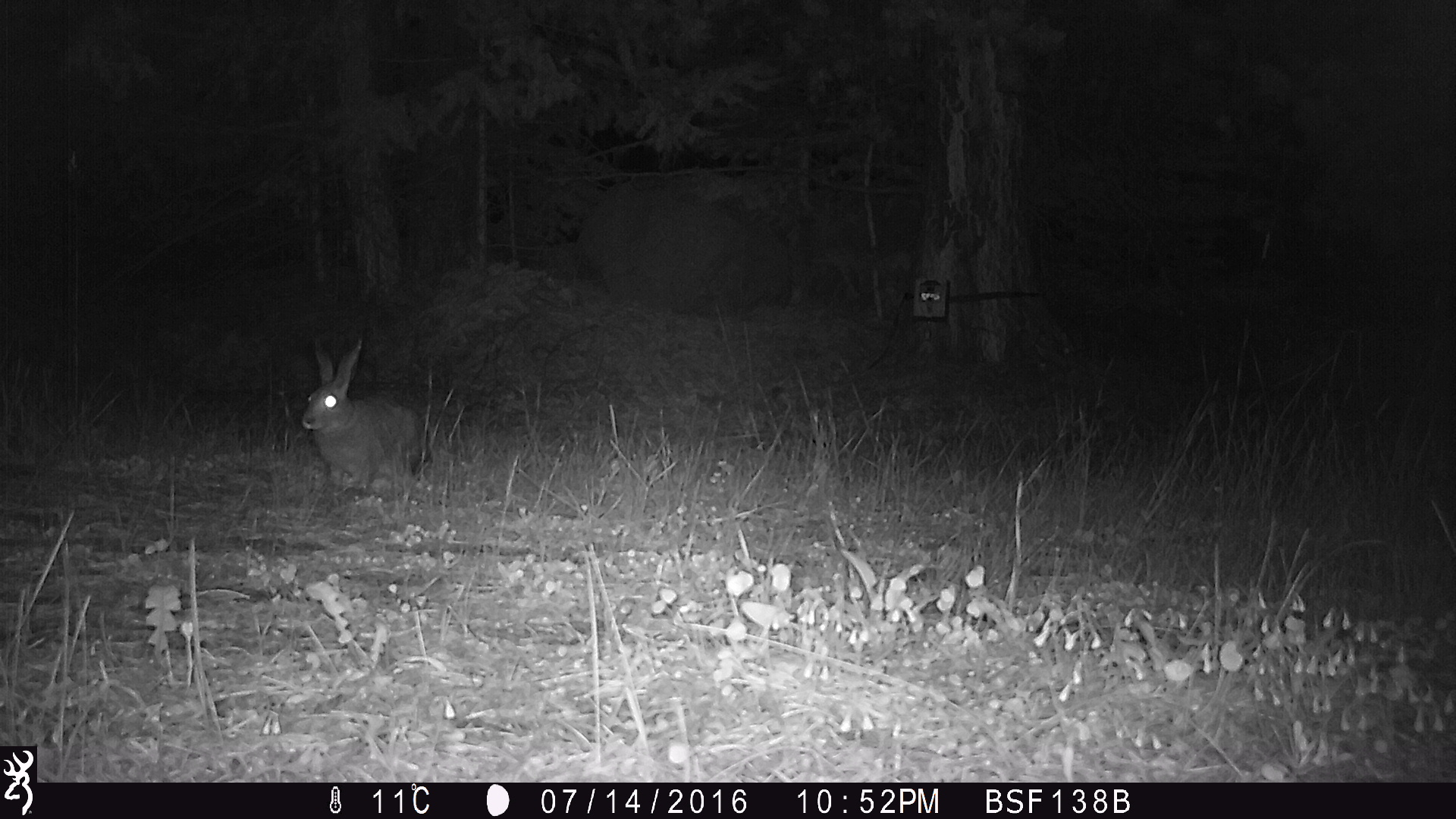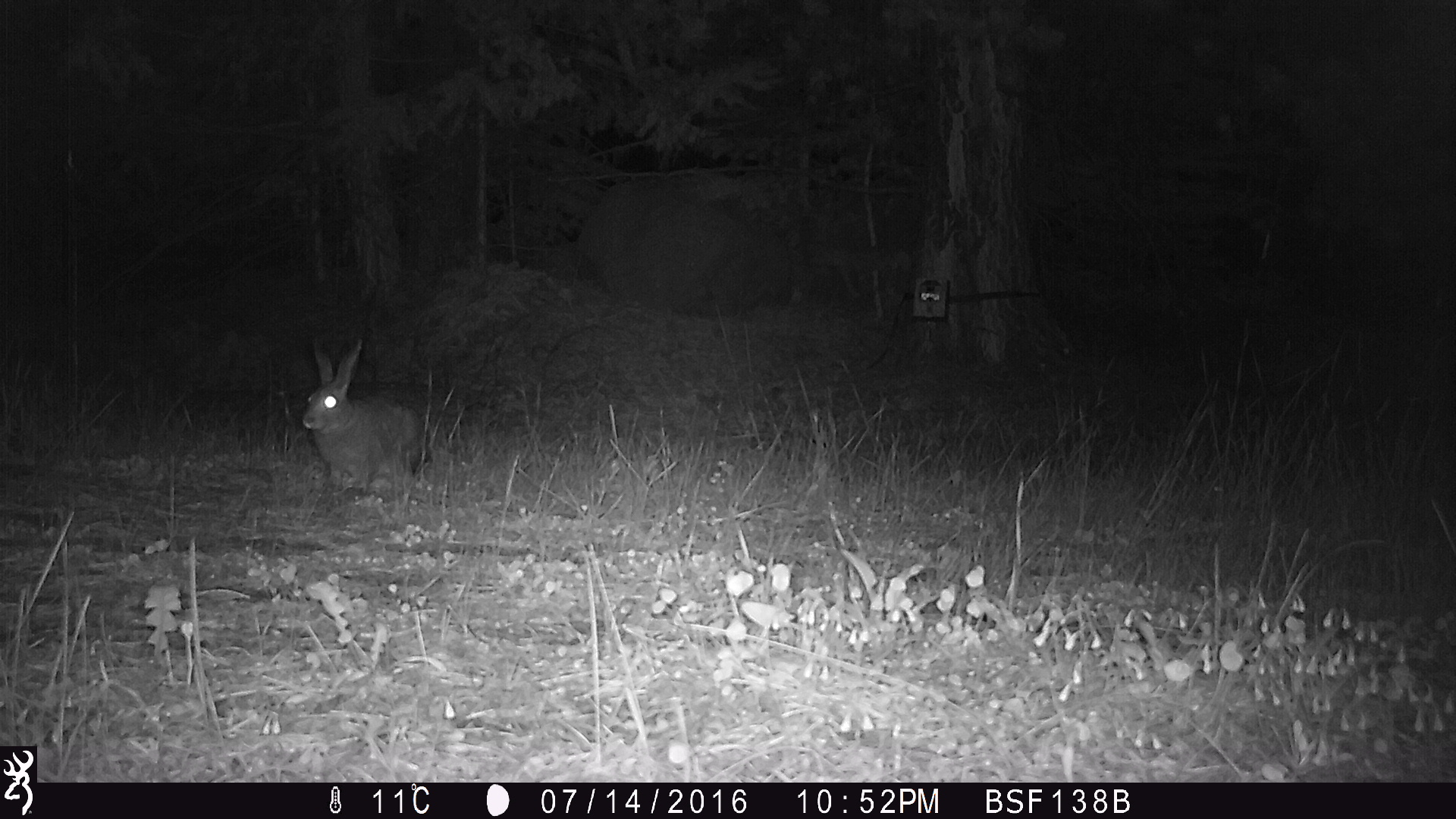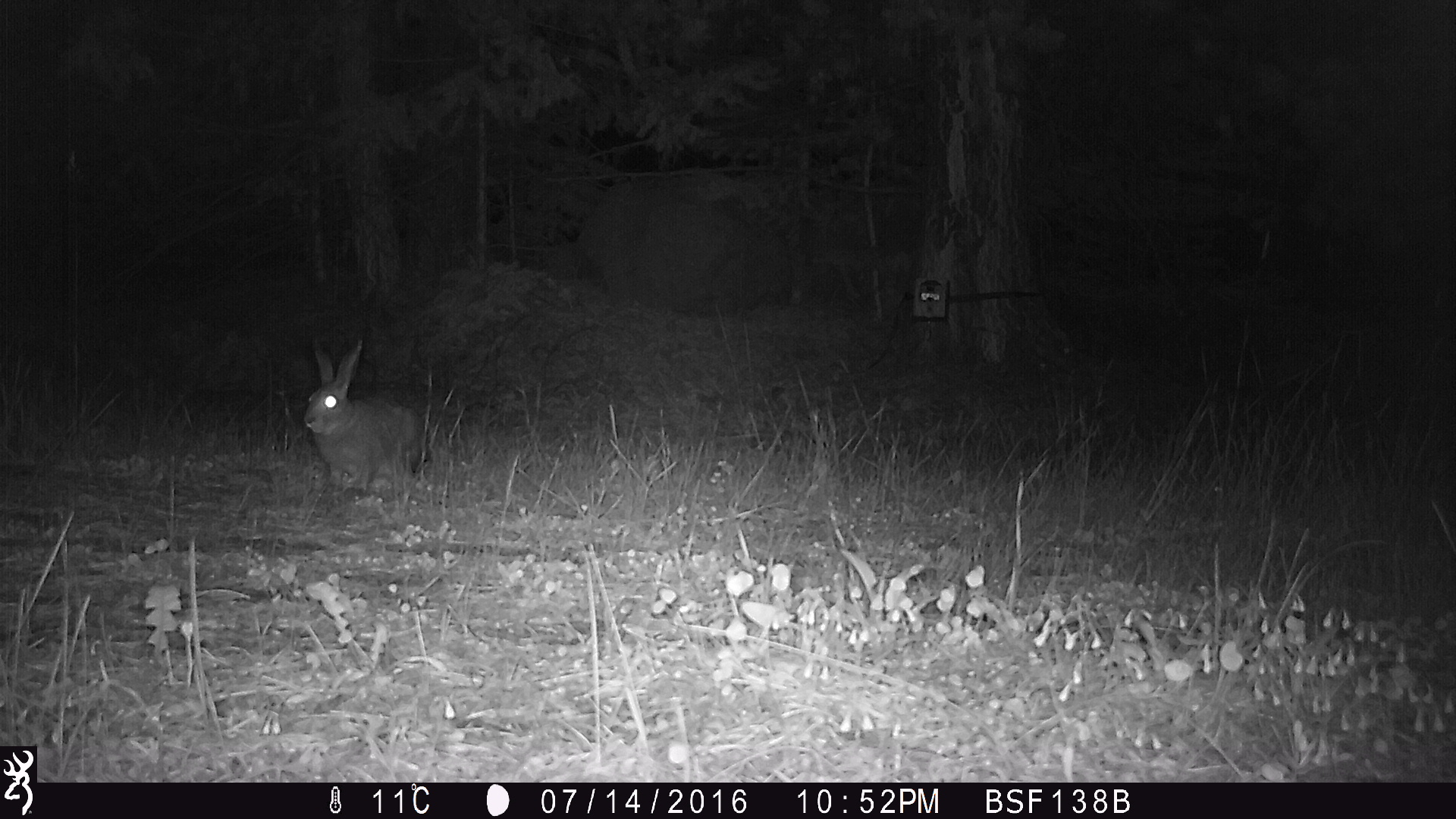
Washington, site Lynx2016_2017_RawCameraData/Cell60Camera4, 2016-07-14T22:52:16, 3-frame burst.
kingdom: Animalia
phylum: Chordata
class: Mammalia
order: Lagomorpha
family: Leporidae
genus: Lepus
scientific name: Lepus americanus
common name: snowshoe hare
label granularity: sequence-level